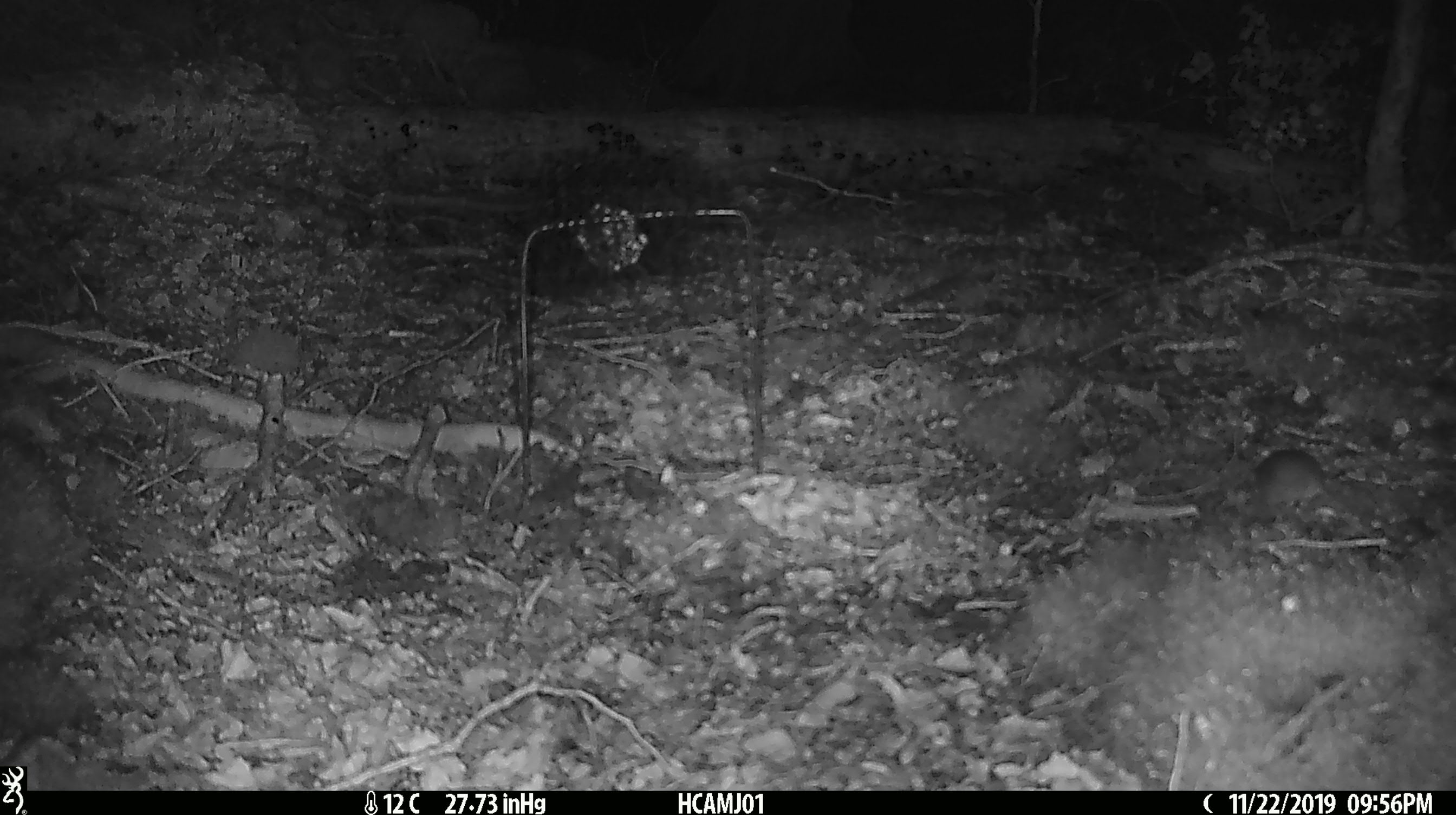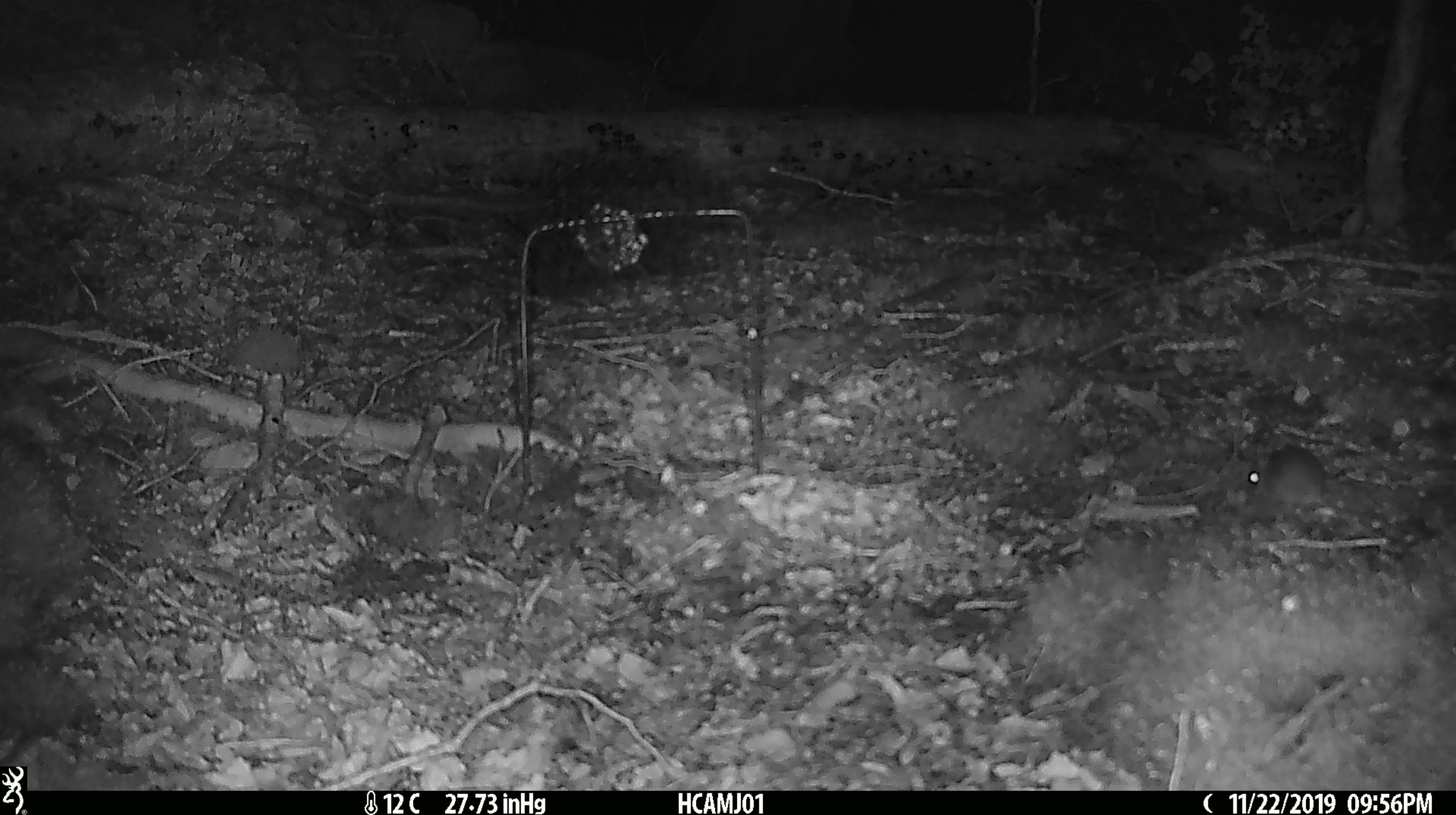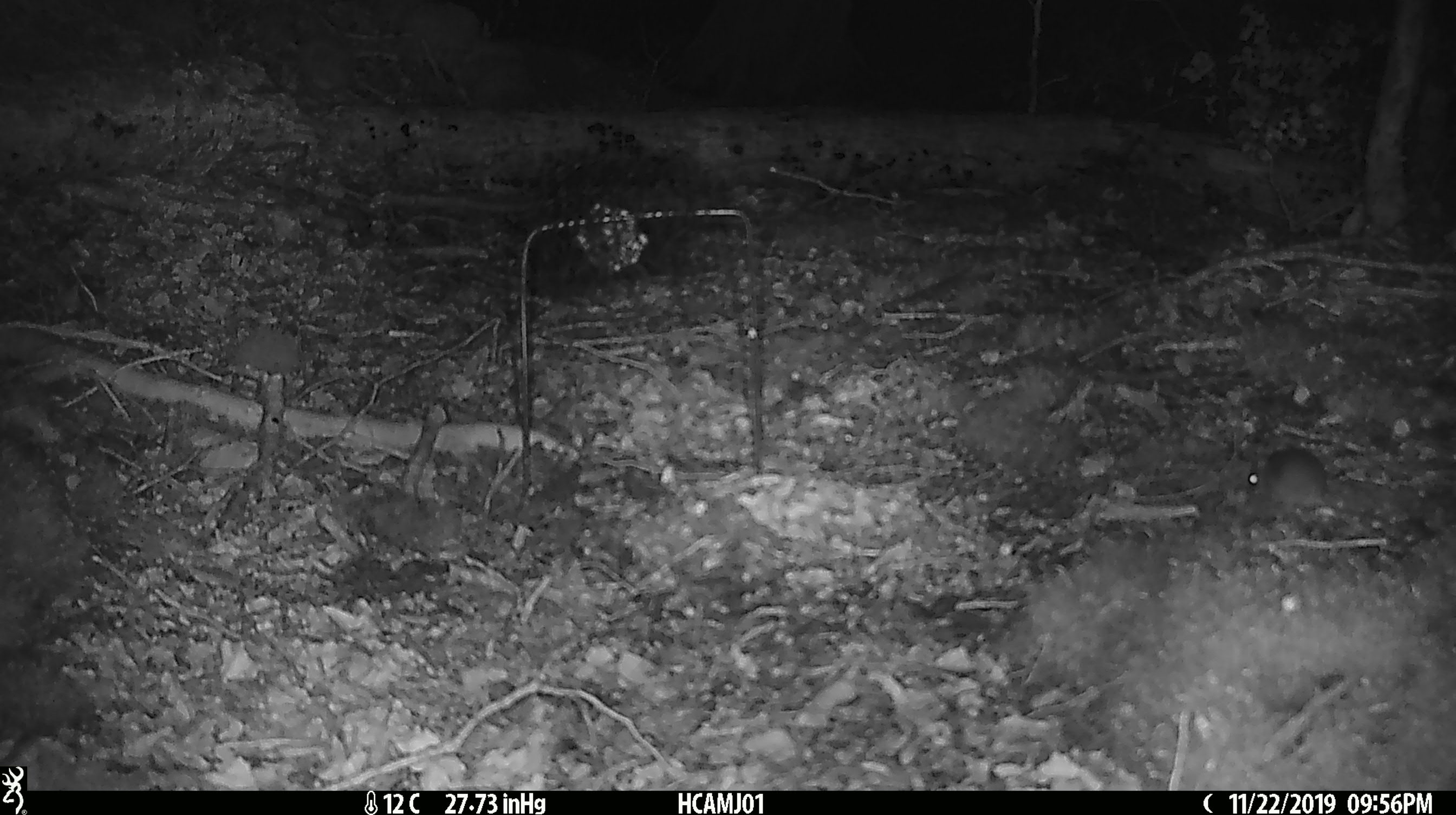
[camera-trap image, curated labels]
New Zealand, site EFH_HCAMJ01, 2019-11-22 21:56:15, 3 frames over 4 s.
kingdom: Animalia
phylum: Chordata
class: Mammalia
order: Rodentia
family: Muridae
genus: Mus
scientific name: Mus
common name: mouse